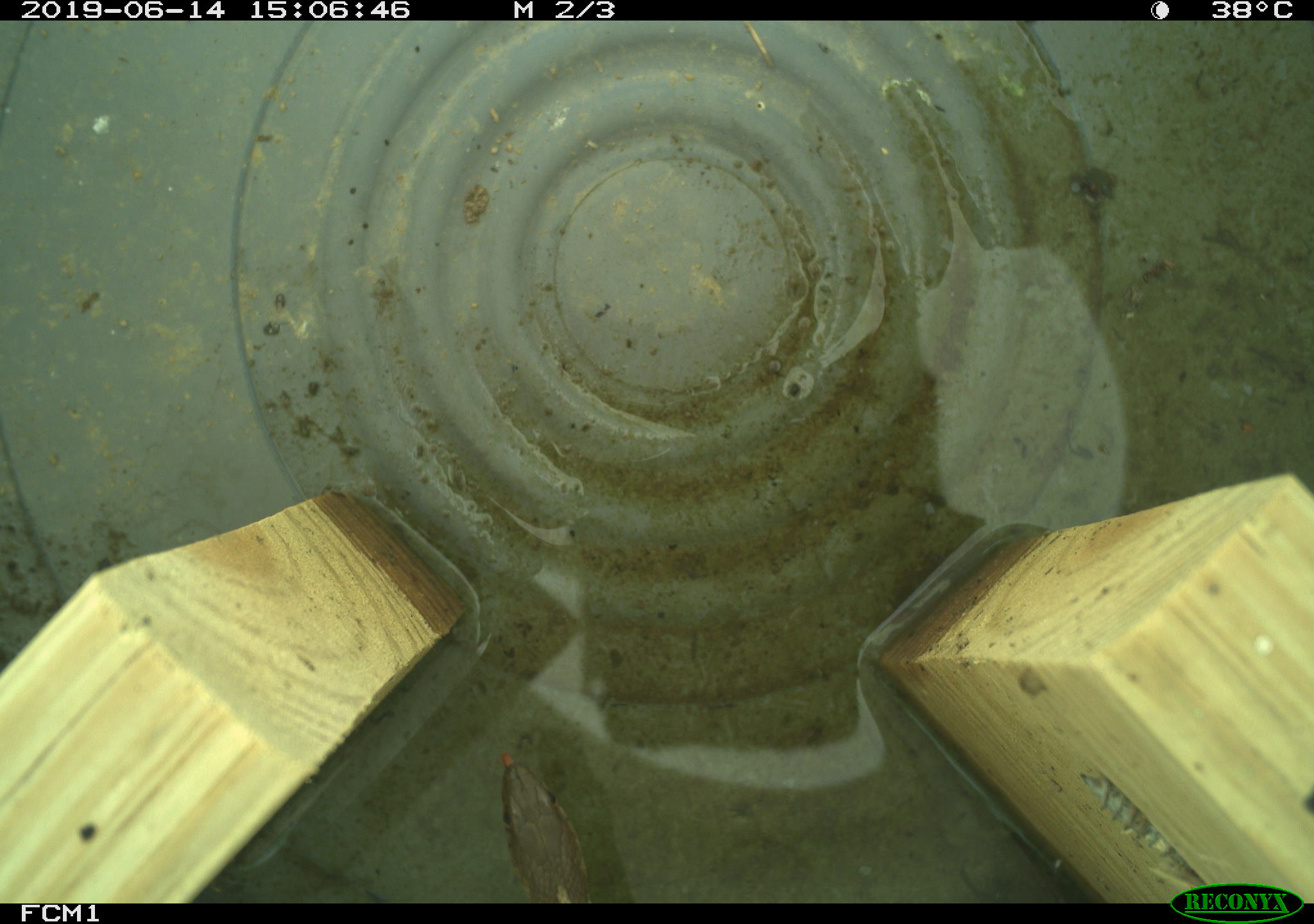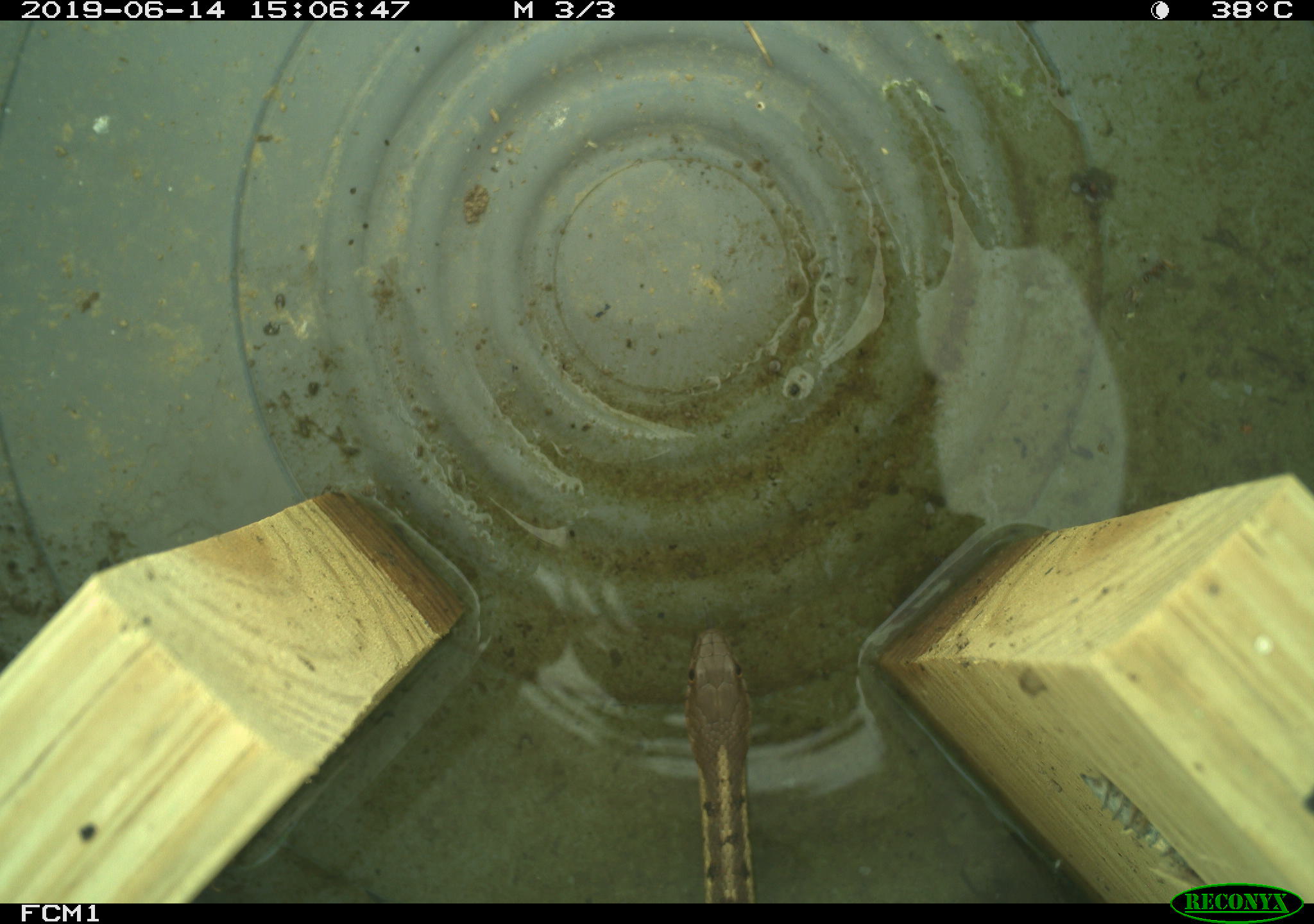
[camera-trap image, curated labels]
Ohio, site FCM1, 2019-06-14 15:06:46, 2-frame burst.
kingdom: Animalia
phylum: Chordata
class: Reptilia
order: Squamata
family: Colubridae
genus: Thamnophis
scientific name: Thamnophis sirtalis sirtalis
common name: eastern gartersnake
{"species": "eastern gartersnake (Thamnophis sirtalis sirtalis)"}